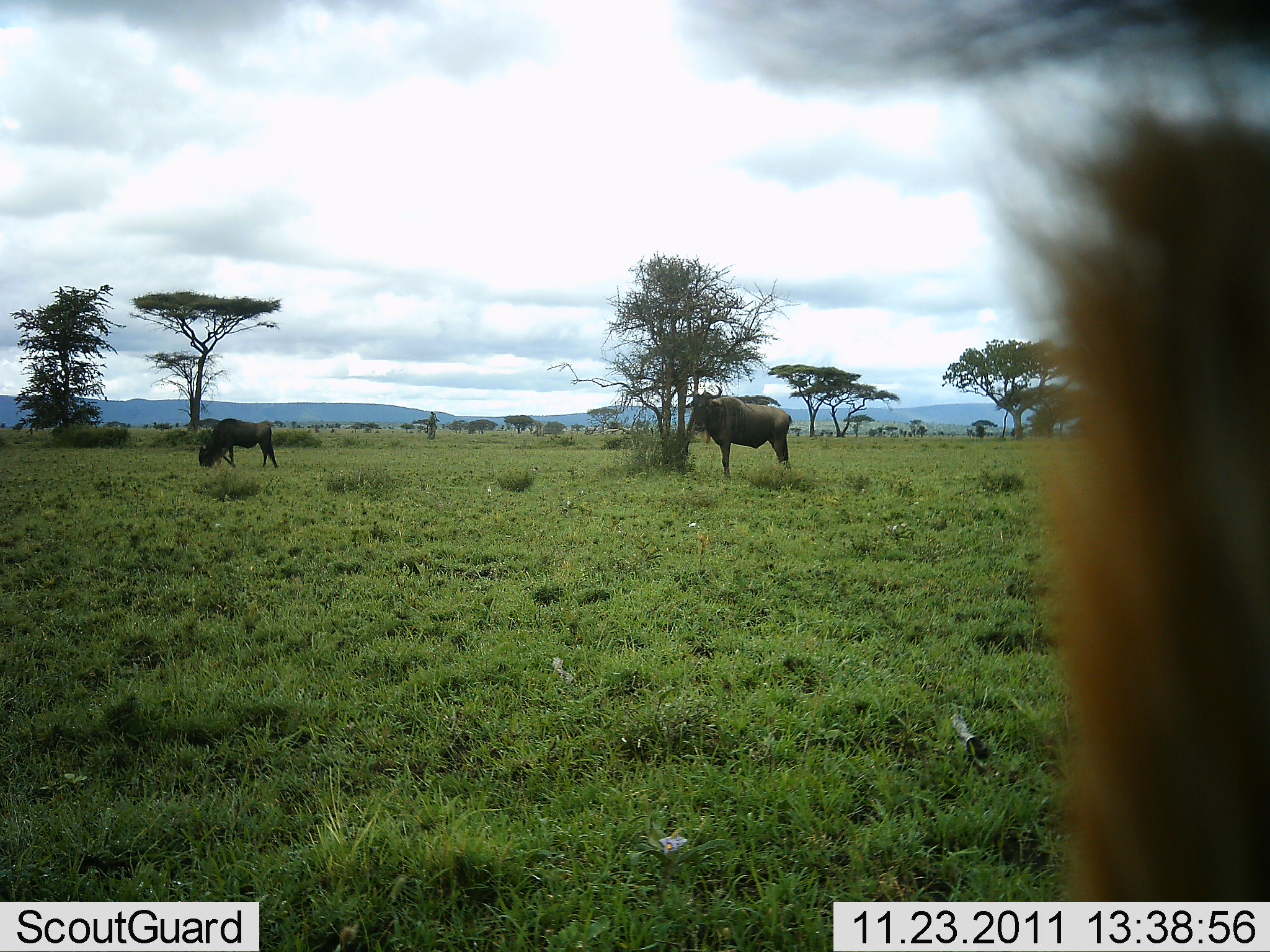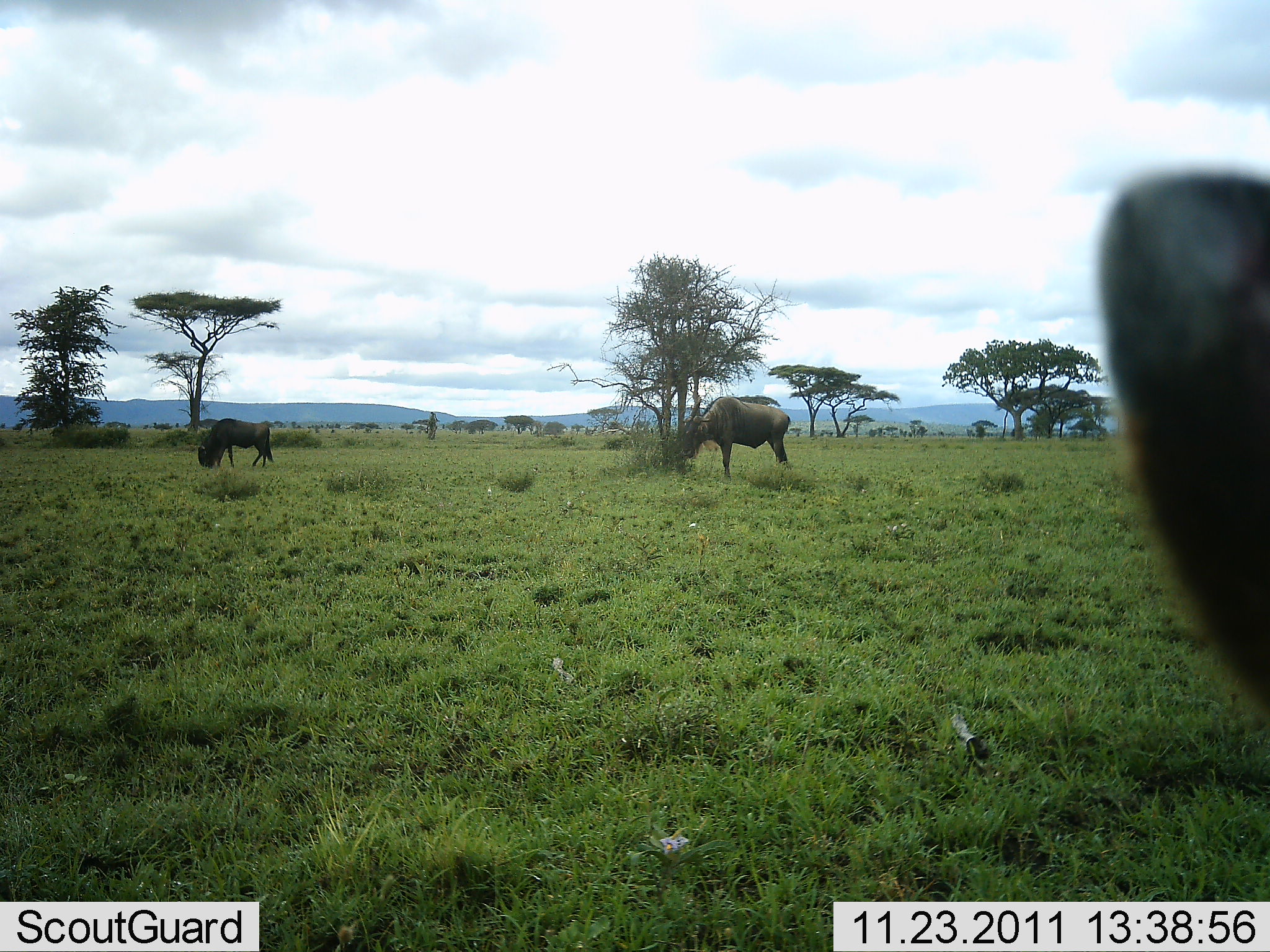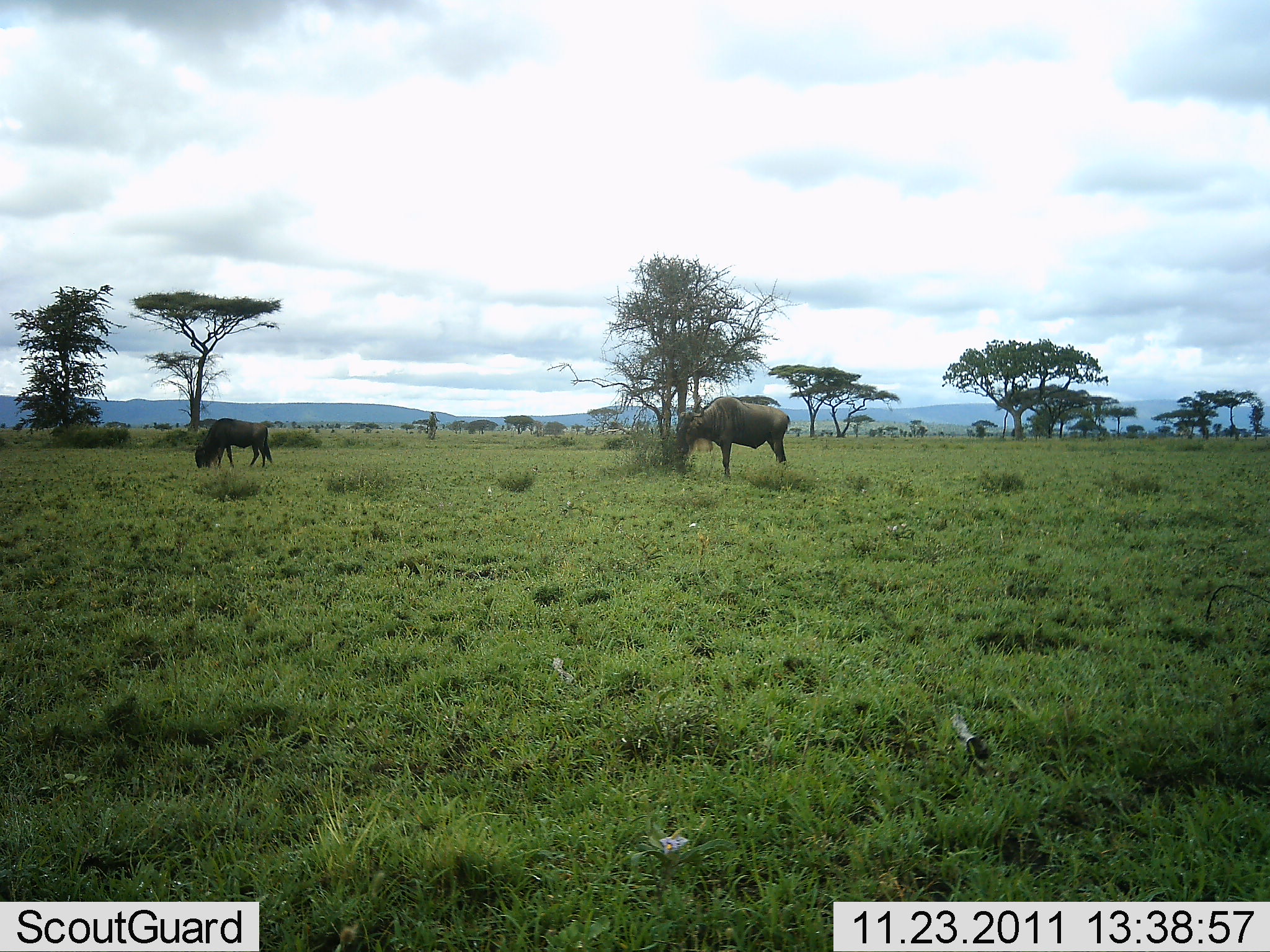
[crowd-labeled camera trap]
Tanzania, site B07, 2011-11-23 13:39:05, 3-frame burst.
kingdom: Animalia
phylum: Chordata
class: Mammalia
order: Artiodactyla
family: Bovidae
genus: Connochaetes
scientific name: Connochaetes taurinus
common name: blue wildebeest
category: wildebeest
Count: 3.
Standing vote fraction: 45%.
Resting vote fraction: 0%.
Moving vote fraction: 9%.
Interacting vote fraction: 0%.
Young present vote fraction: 0%.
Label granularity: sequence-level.